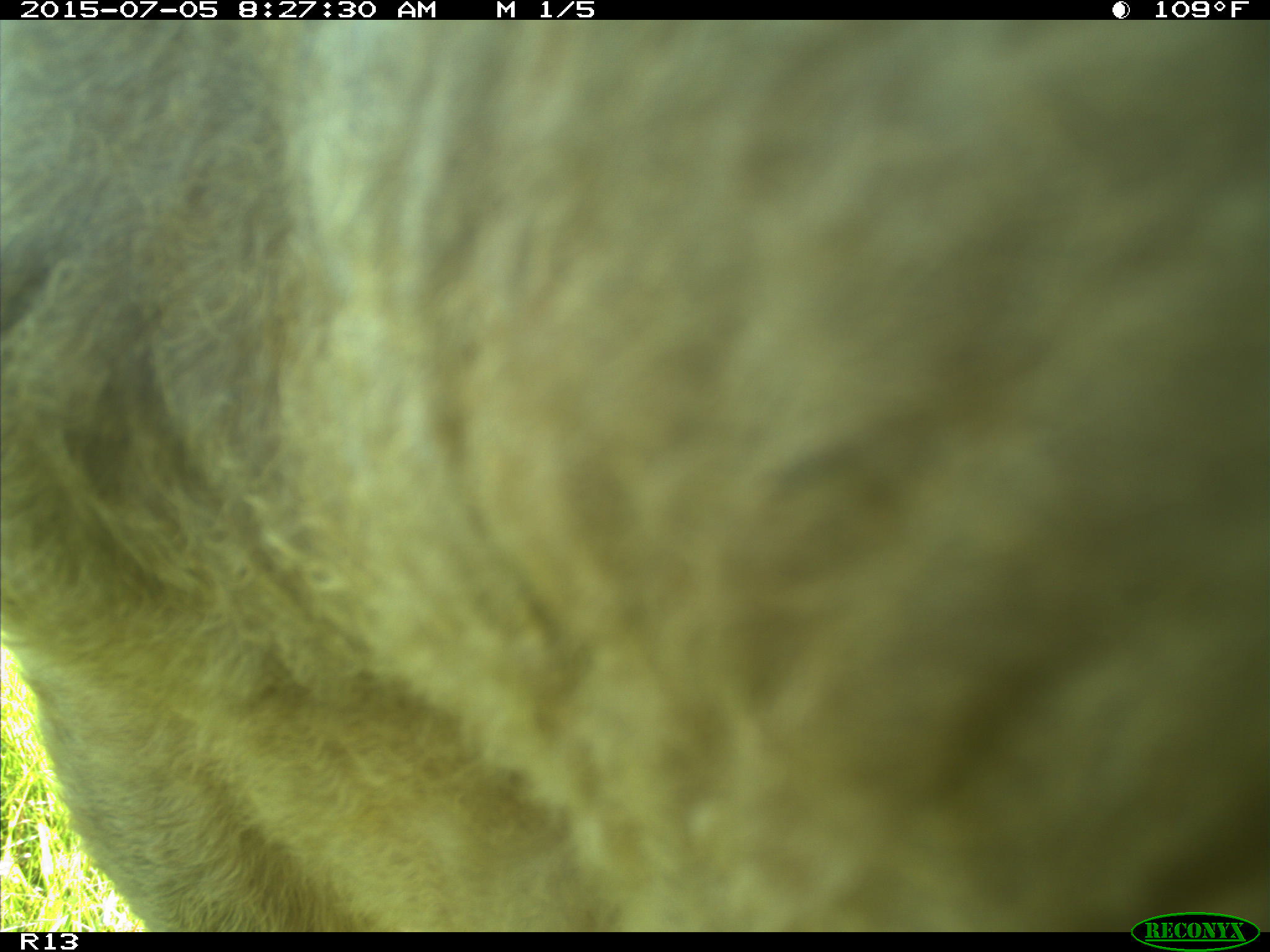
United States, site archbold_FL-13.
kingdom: Animalia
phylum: Chordata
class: Mammalia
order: Artiodactyla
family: Bovidae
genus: Bos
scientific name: Bos taurus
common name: domestic cow